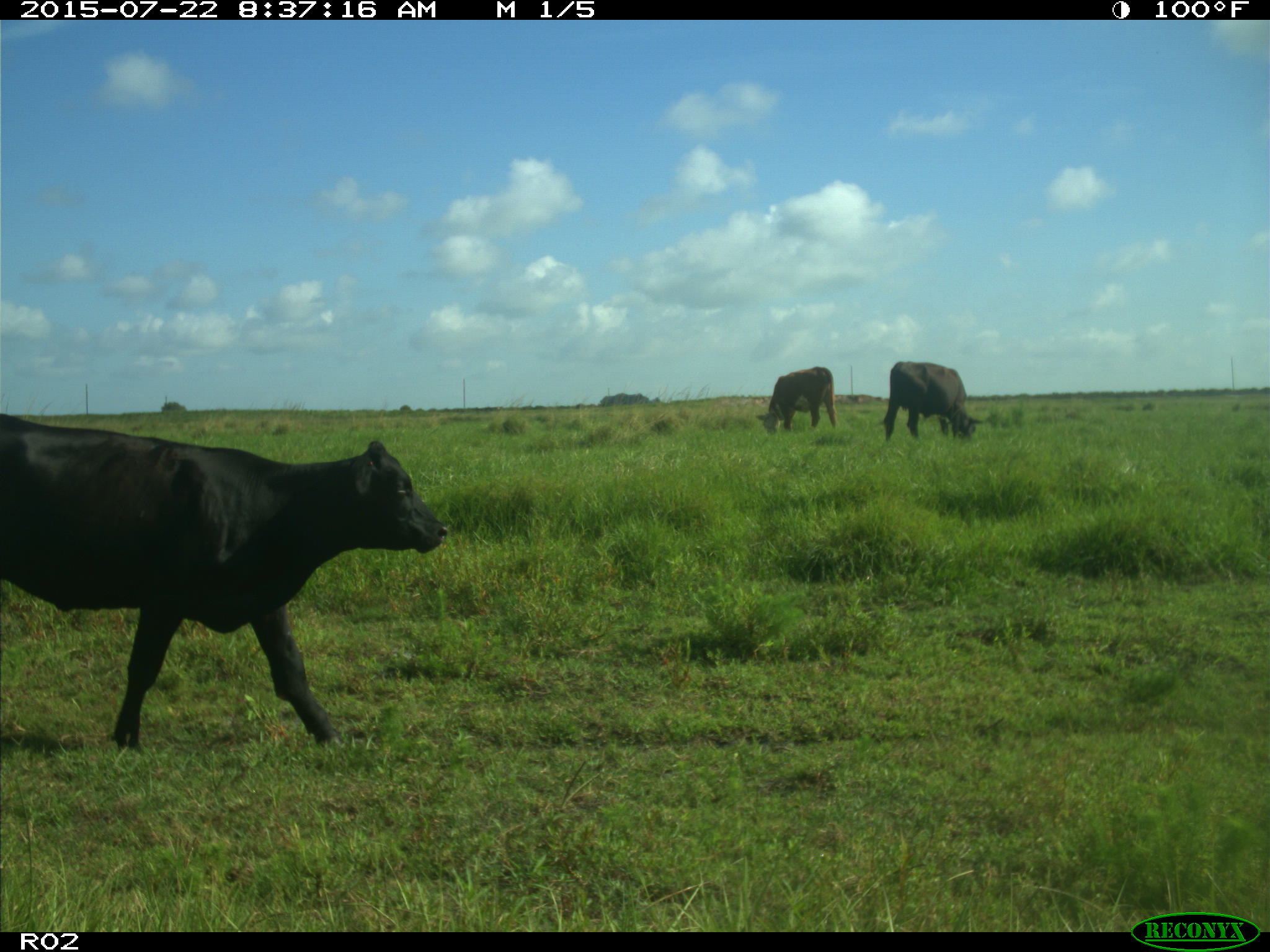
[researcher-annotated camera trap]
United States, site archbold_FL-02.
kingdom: Animalia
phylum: Chordata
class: Mammalia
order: Artiodactyla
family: Bovidae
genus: Bos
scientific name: Bos taurus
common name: domestic cow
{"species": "Bos taurus (domestic cow)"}